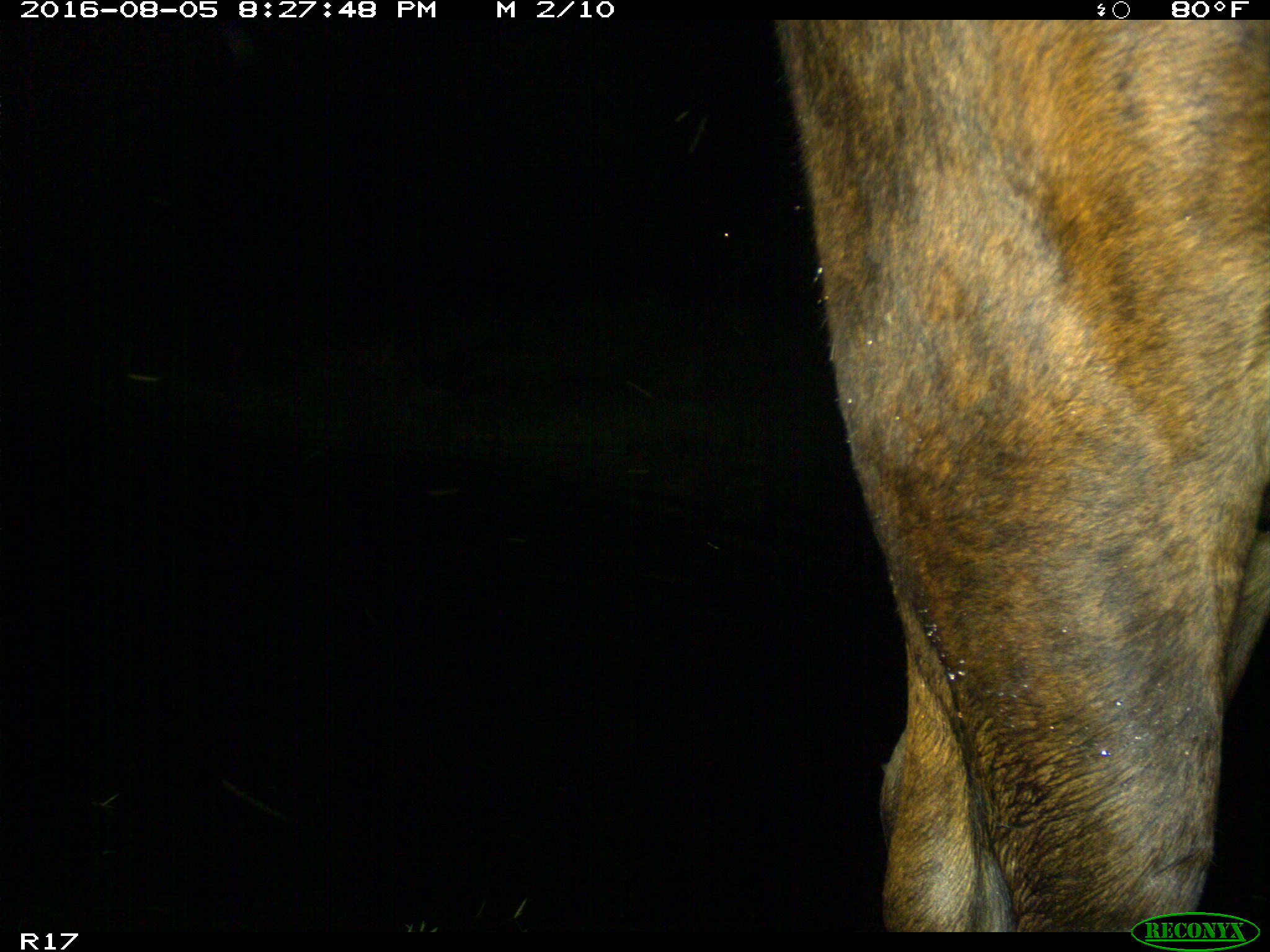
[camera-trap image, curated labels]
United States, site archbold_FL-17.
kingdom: Animalia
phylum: Chordata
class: Mammalia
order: Artiodactyla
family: Bovidae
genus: Bos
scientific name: Bos taurus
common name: domestic cow